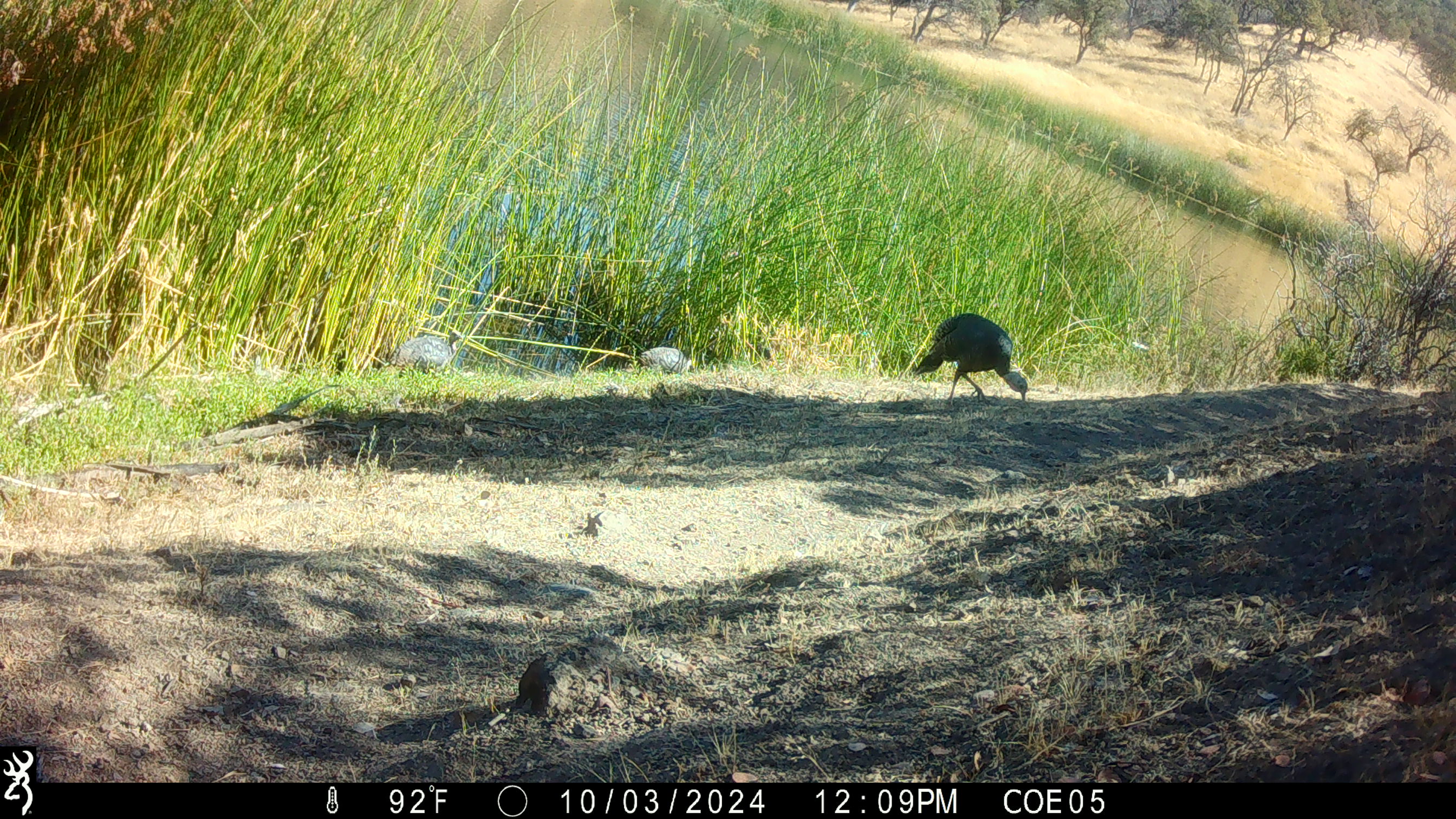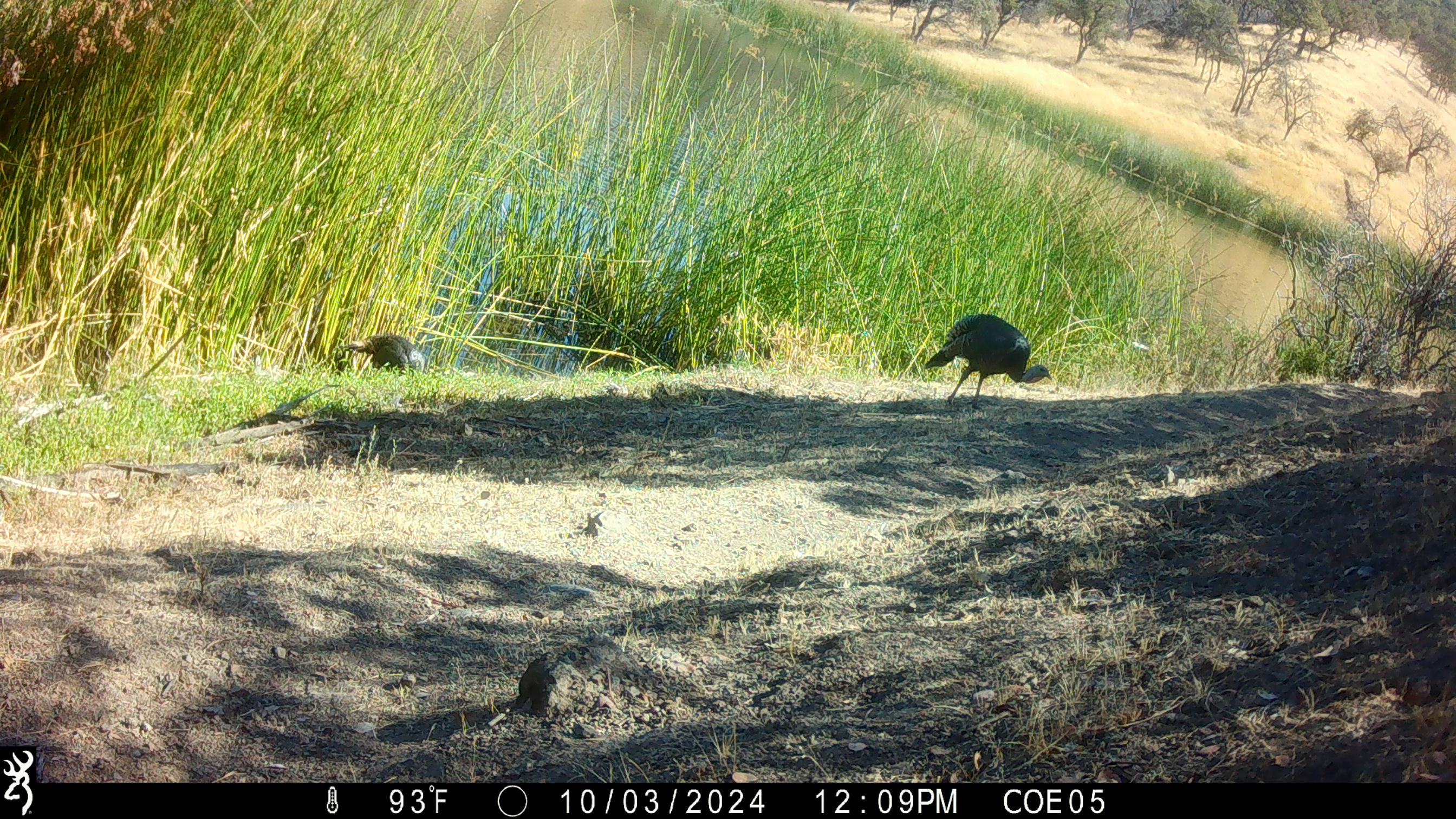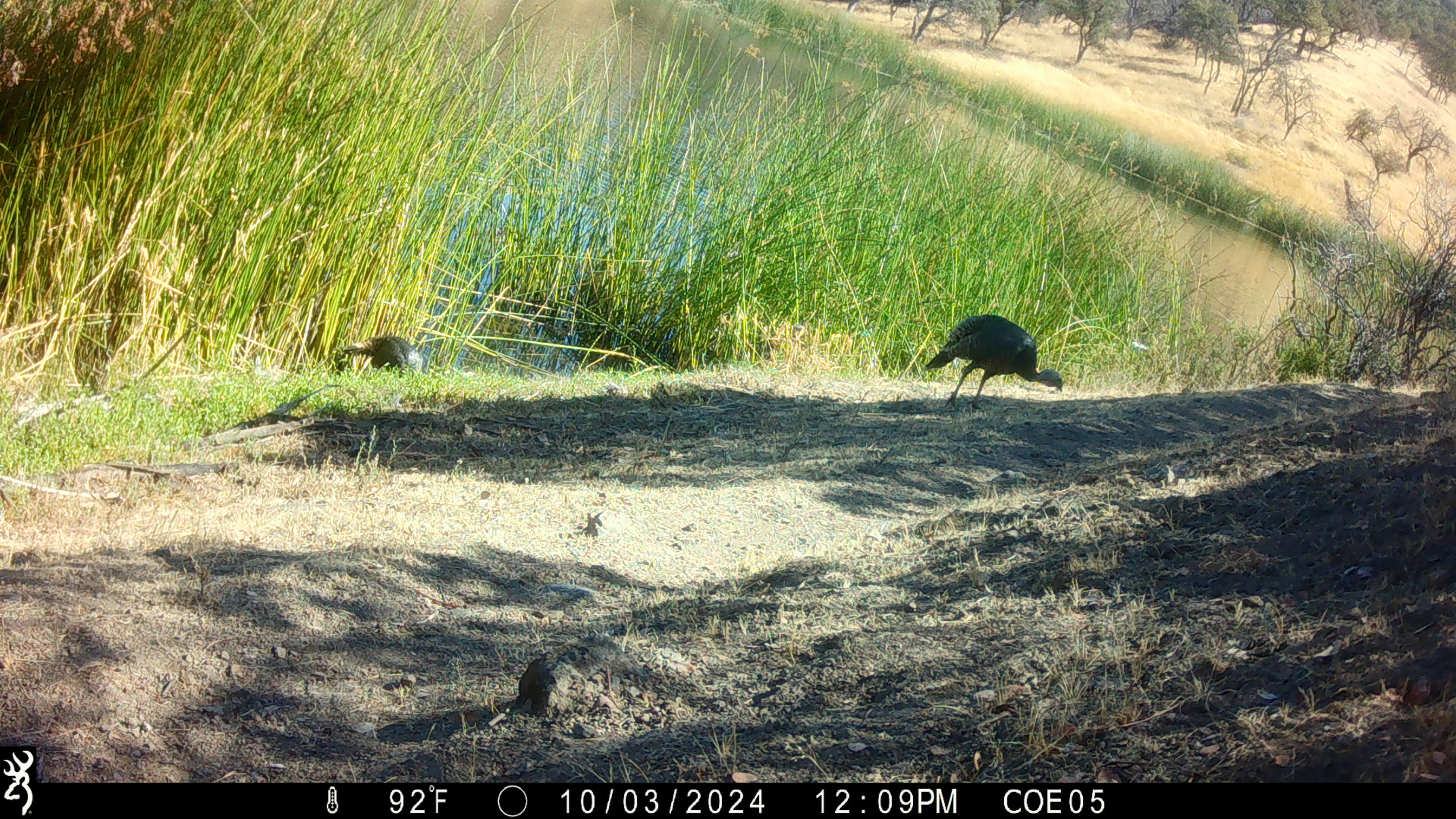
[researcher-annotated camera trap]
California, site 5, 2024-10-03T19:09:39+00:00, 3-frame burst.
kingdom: Animalia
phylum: Chordata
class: Aves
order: Galliformes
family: Phasianidae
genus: Meleagris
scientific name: Meleagris gallopavo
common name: turkey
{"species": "turkey (Meleagris gallopavo)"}